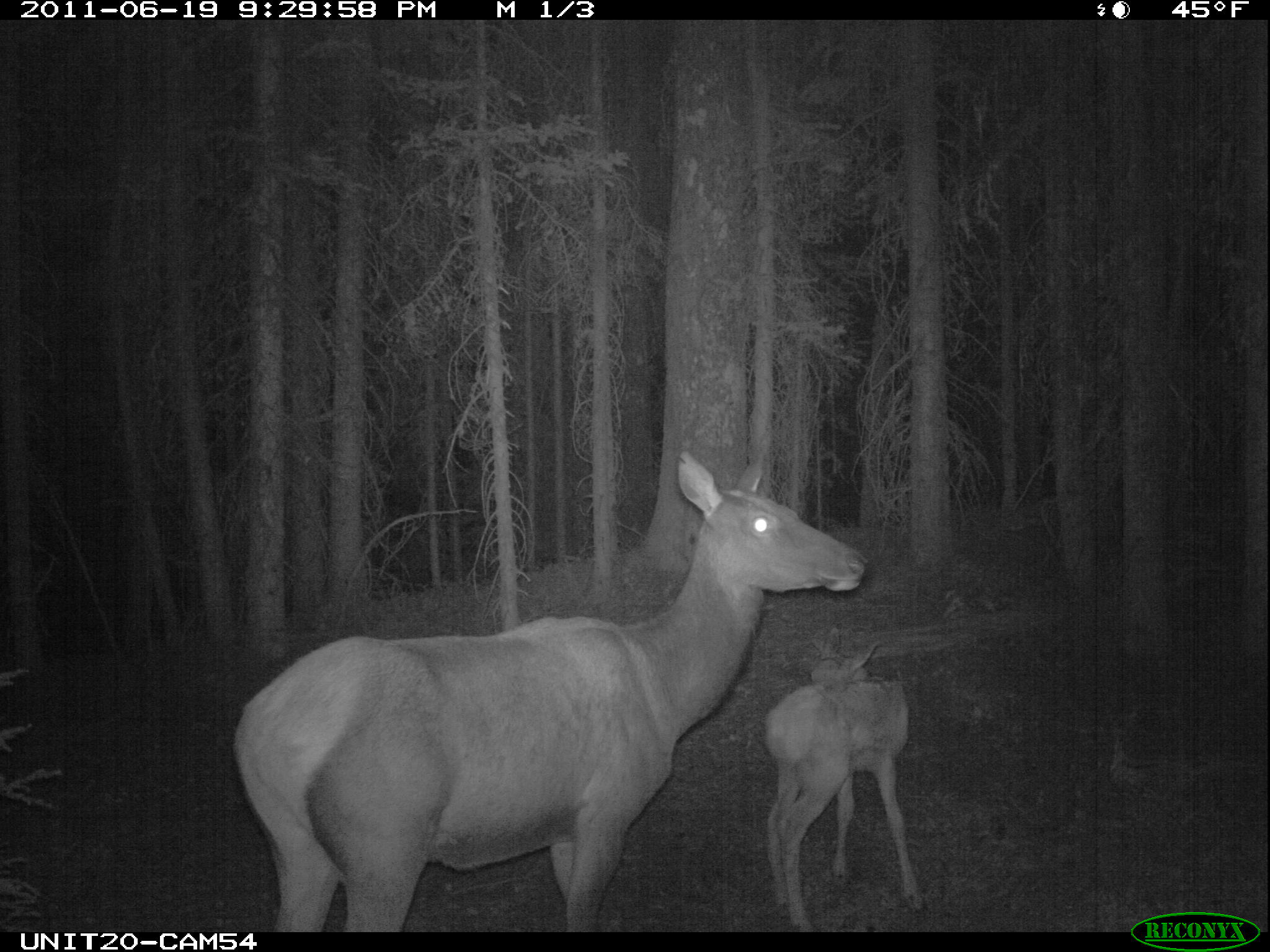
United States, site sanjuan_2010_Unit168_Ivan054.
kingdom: Animalia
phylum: Chordata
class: Mammalia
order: Artiodactyla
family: Cervidae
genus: Cervus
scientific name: Cervus elaphus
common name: red deer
Cervus elaphus (red deer).